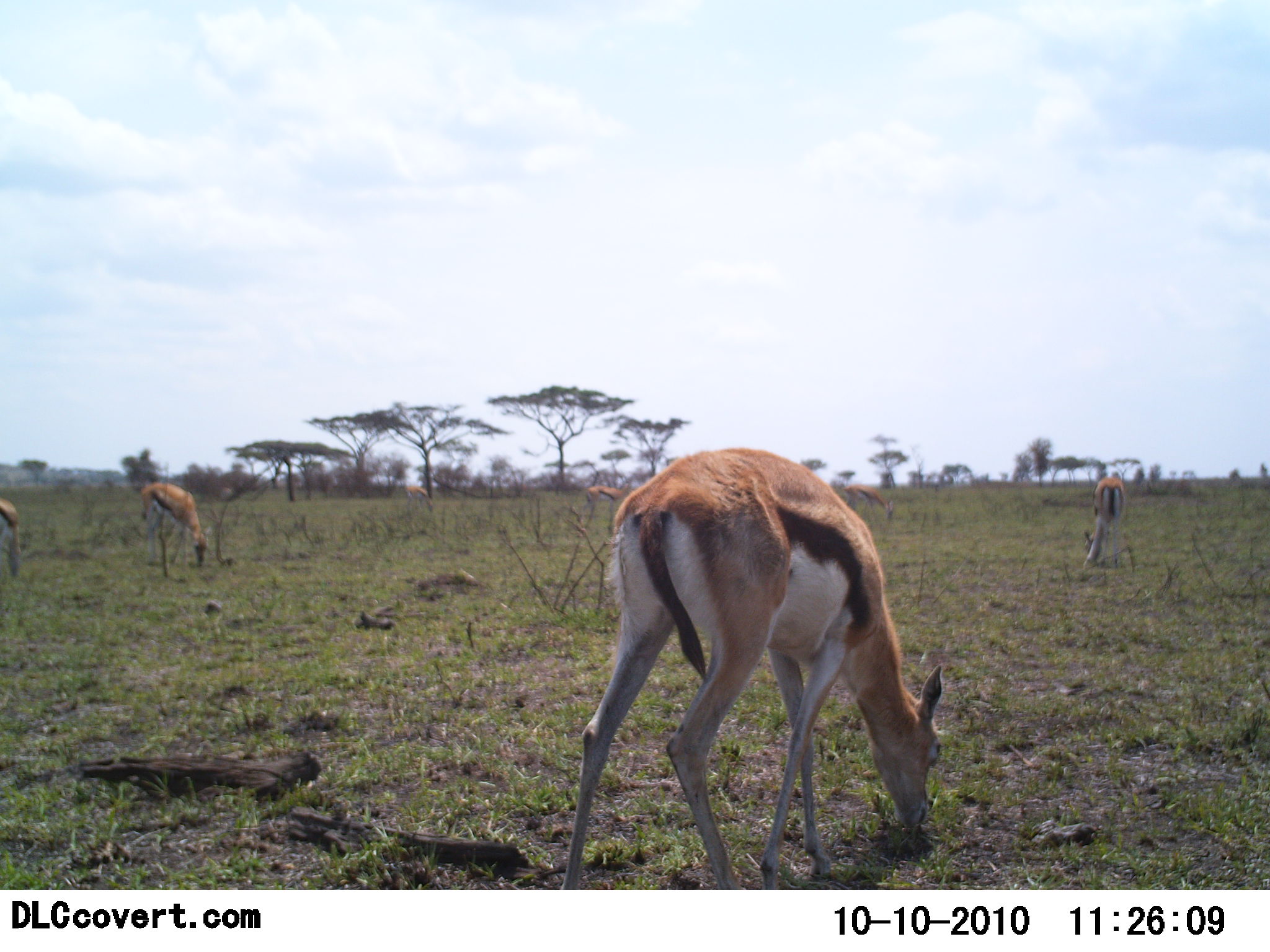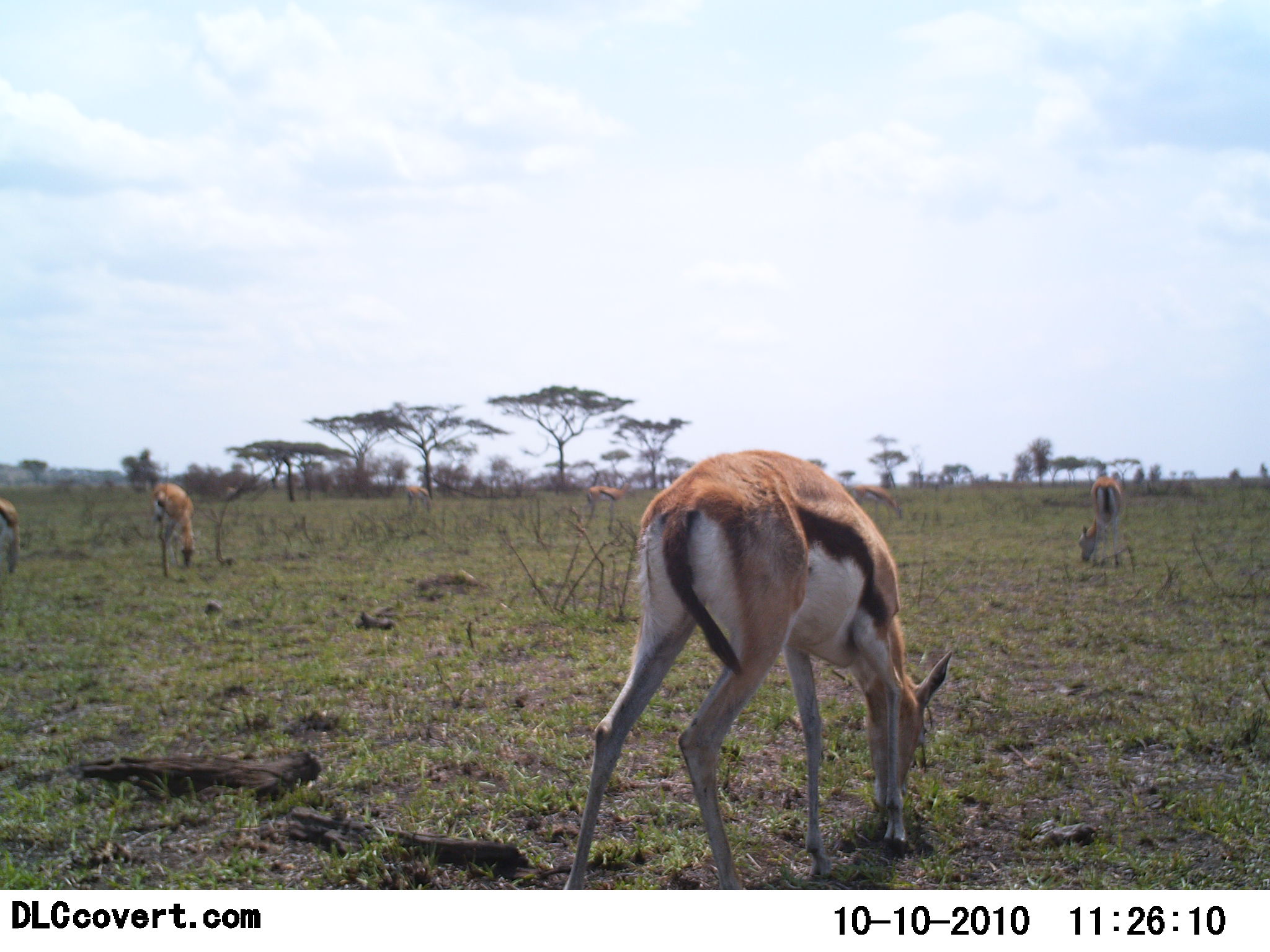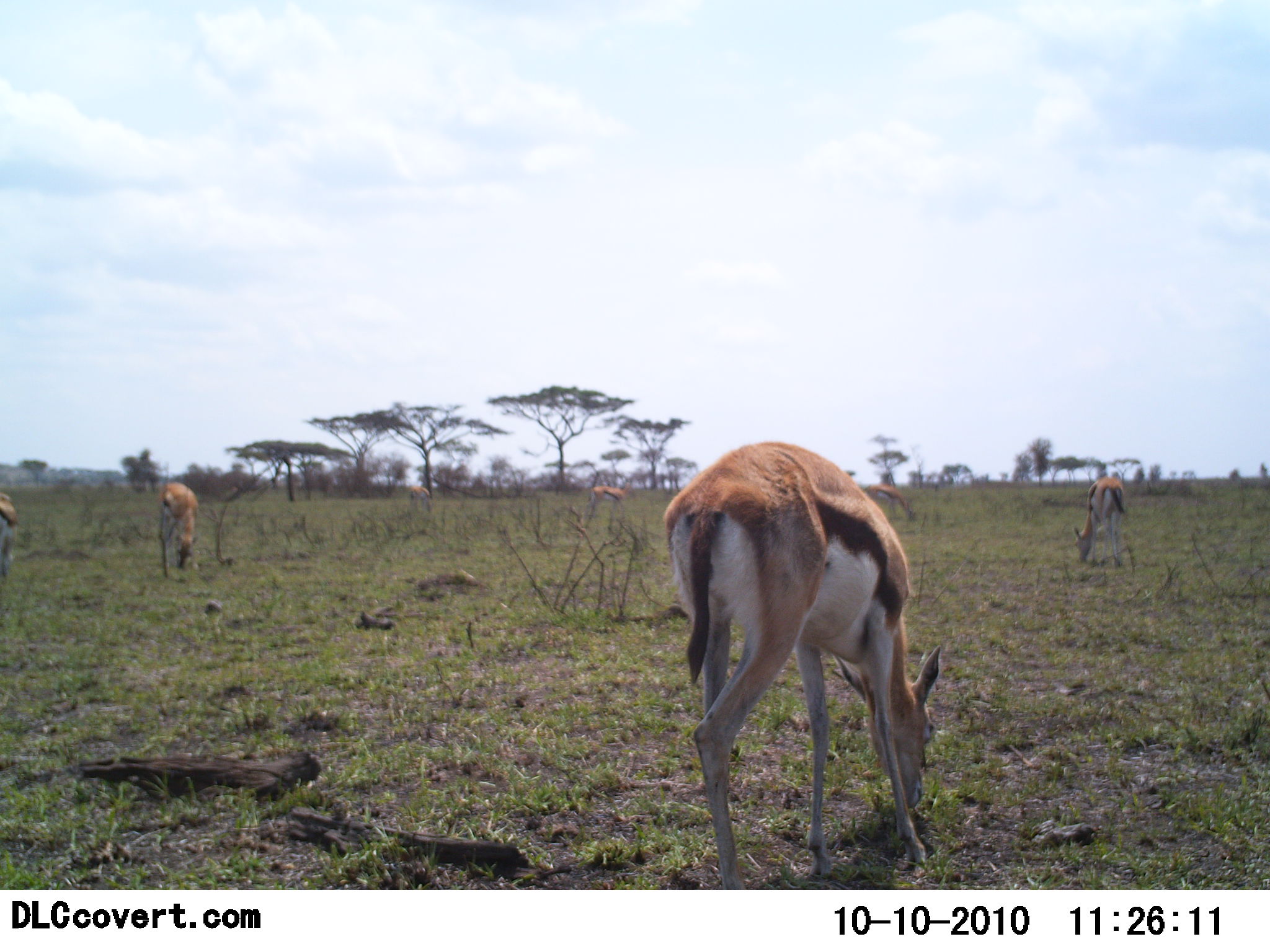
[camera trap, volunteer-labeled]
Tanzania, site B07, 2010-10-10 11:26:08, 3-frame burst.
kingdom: Animalia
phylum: Chordata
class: Mammalia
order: Artiodactyla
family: Bovidae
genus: Eudorcas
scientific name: Eudorcas thomsonii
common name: thomson's gazelle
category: gazellethomsons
Gazellethomsons (thomson's gazelle) (Eudorcas thomsonii), count 6. Behavior (volunteer vote fractions): standing 57%, resting 0%, moving 0%, interacting 0%. Young present (vote fraction): 0%. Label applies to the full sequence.